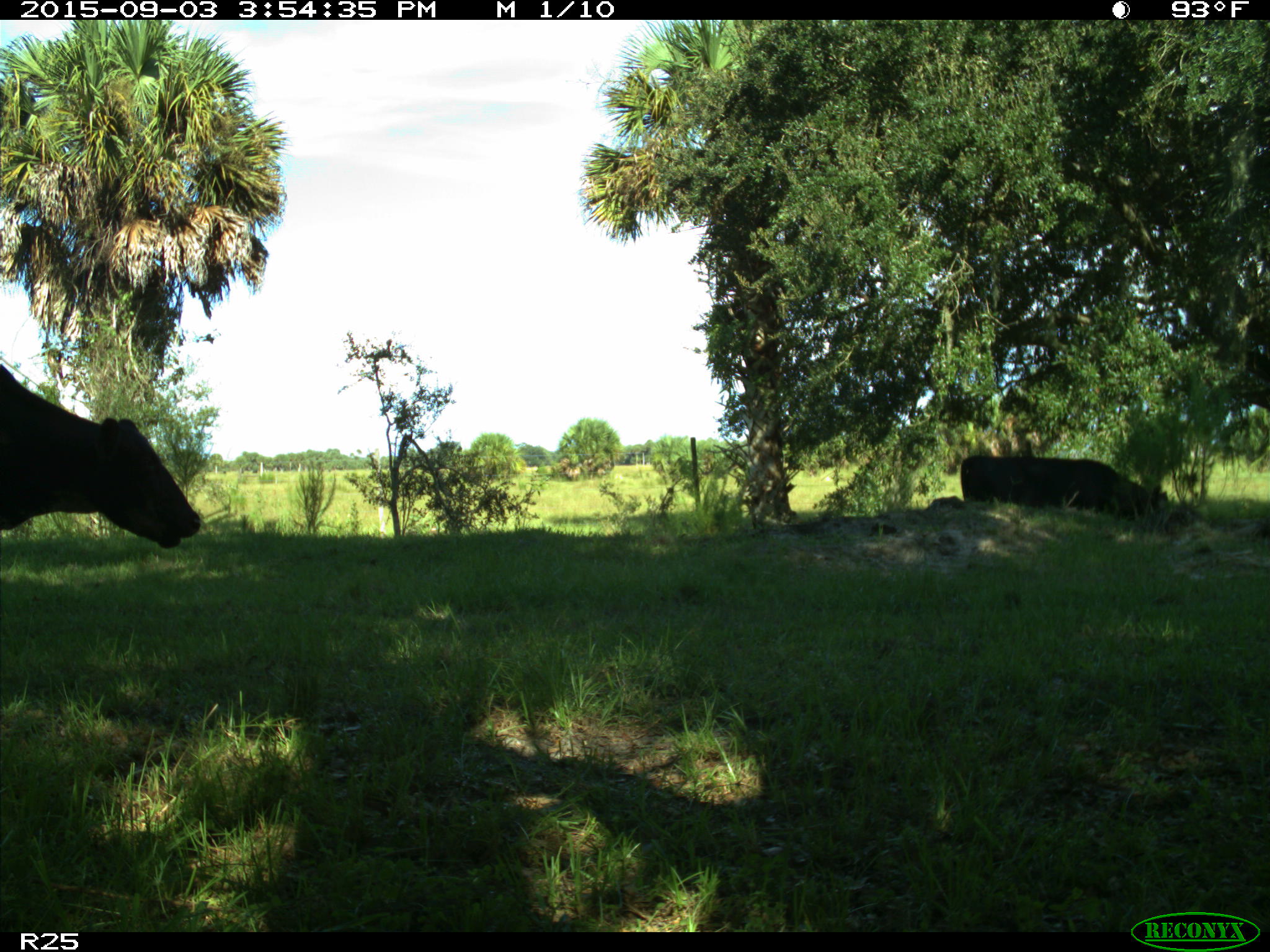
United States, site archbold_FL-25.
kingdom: Animalia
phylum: Chordata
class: Mammalia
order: Artiodactyla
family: Bovidae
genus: Bos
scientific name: Bos taurus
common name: domestic cow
Bos taurus (domestic cow).